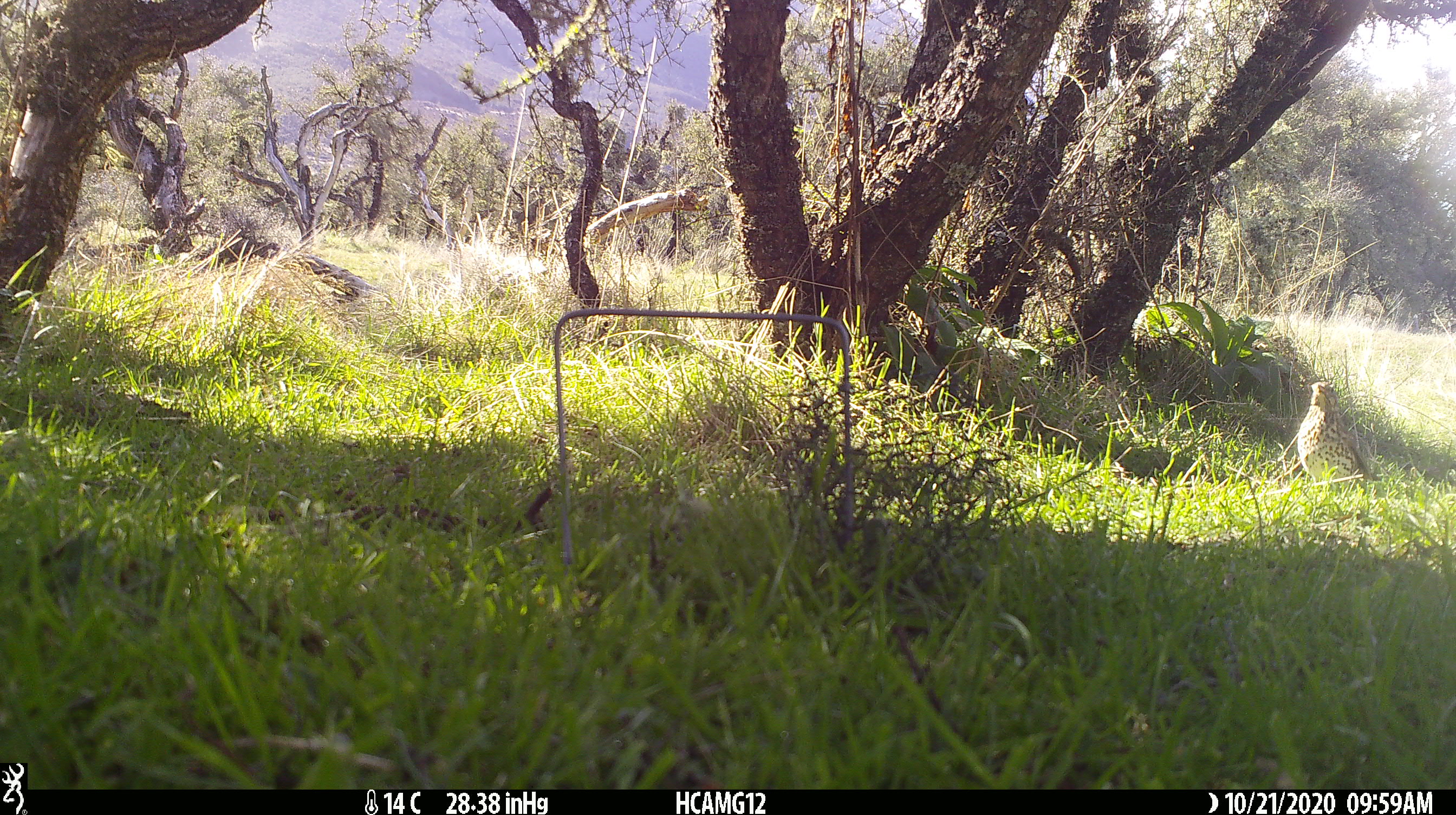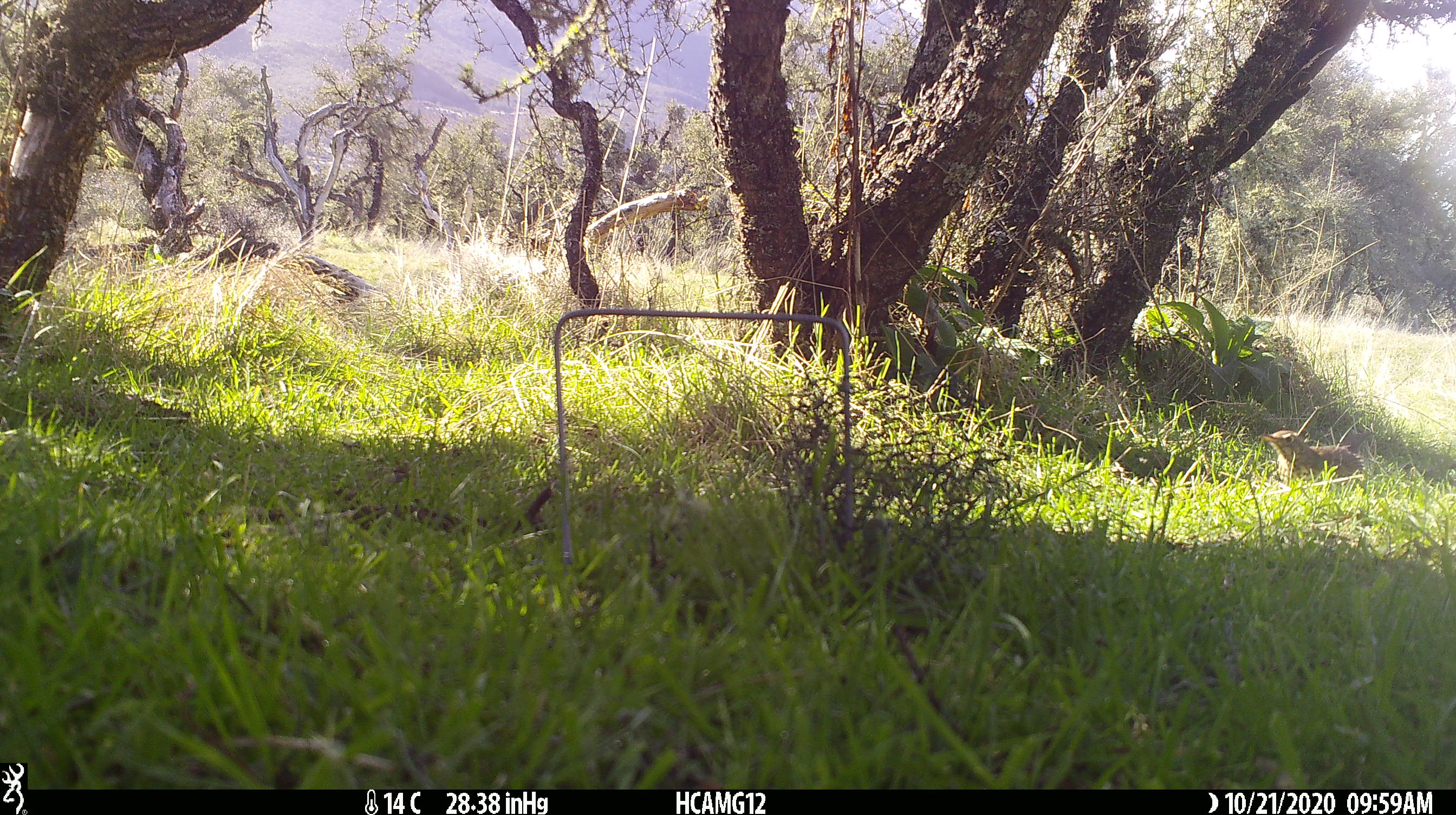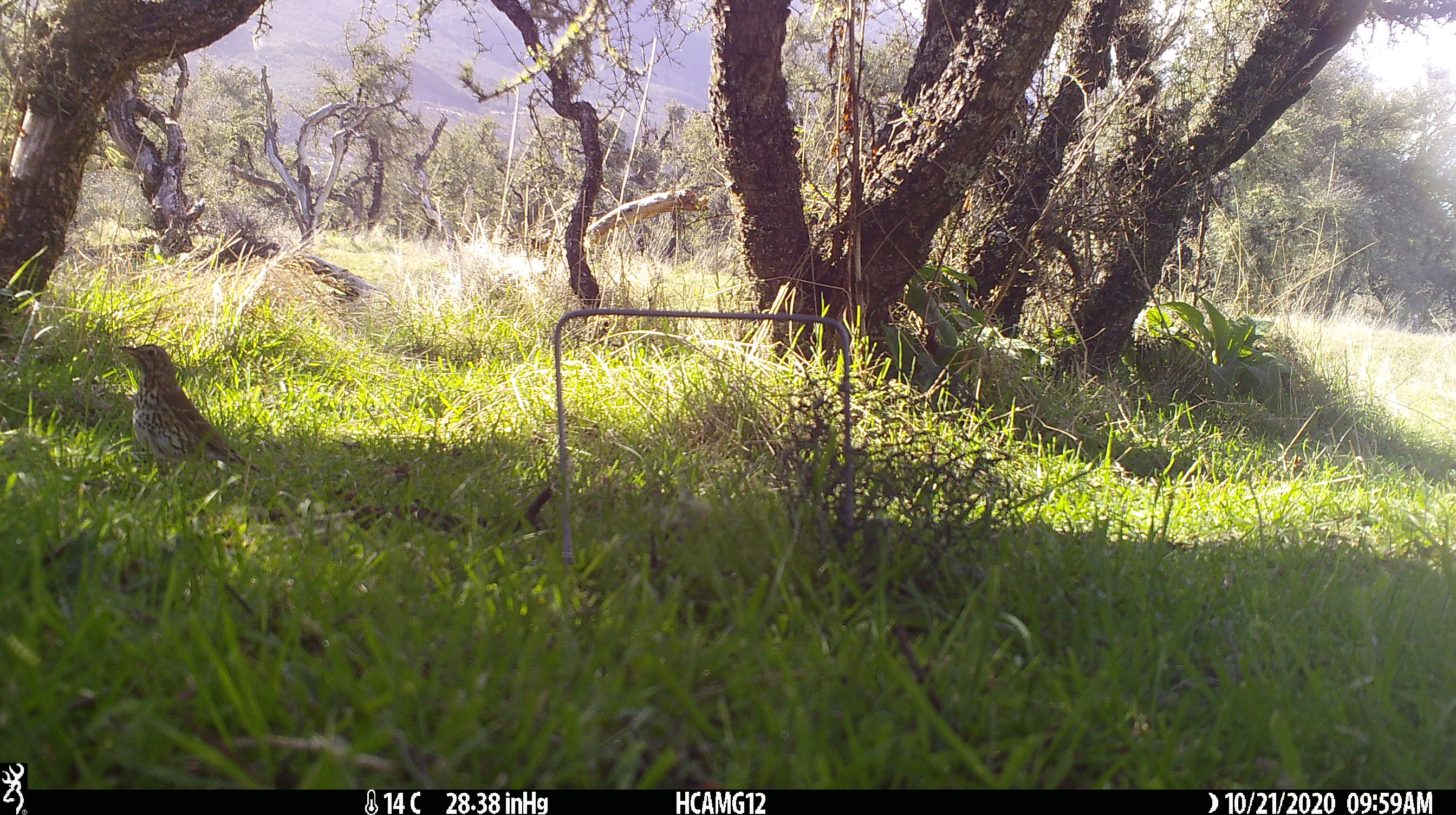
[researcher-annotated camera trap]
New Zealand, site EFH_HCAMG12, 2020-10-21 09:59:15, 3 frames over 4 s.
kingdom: Animalia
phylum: Chordata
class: Aves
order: Passeriformes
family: Turdidae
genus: Turdus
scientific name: Turdus philomelos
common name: song thrush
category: thrush